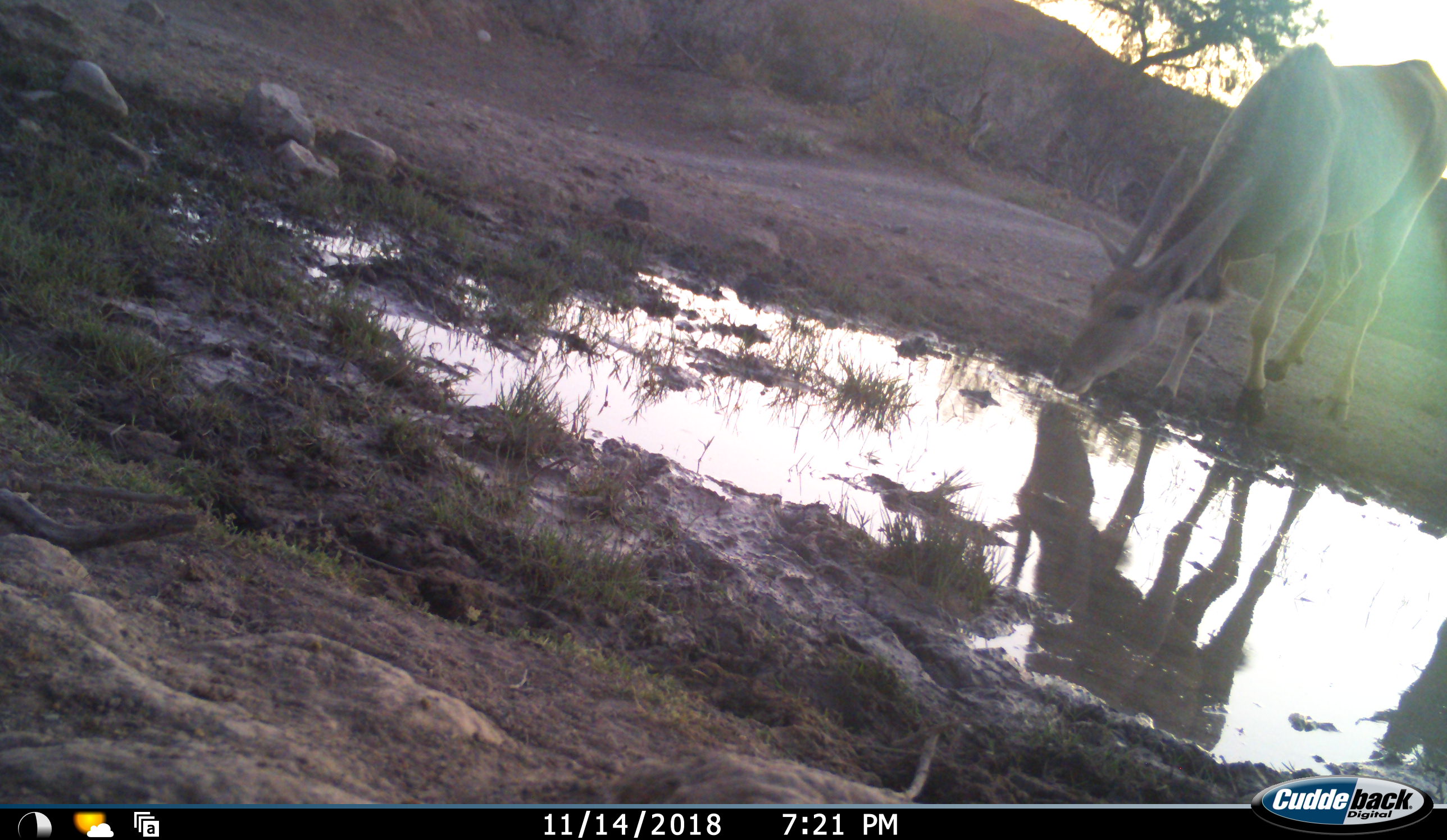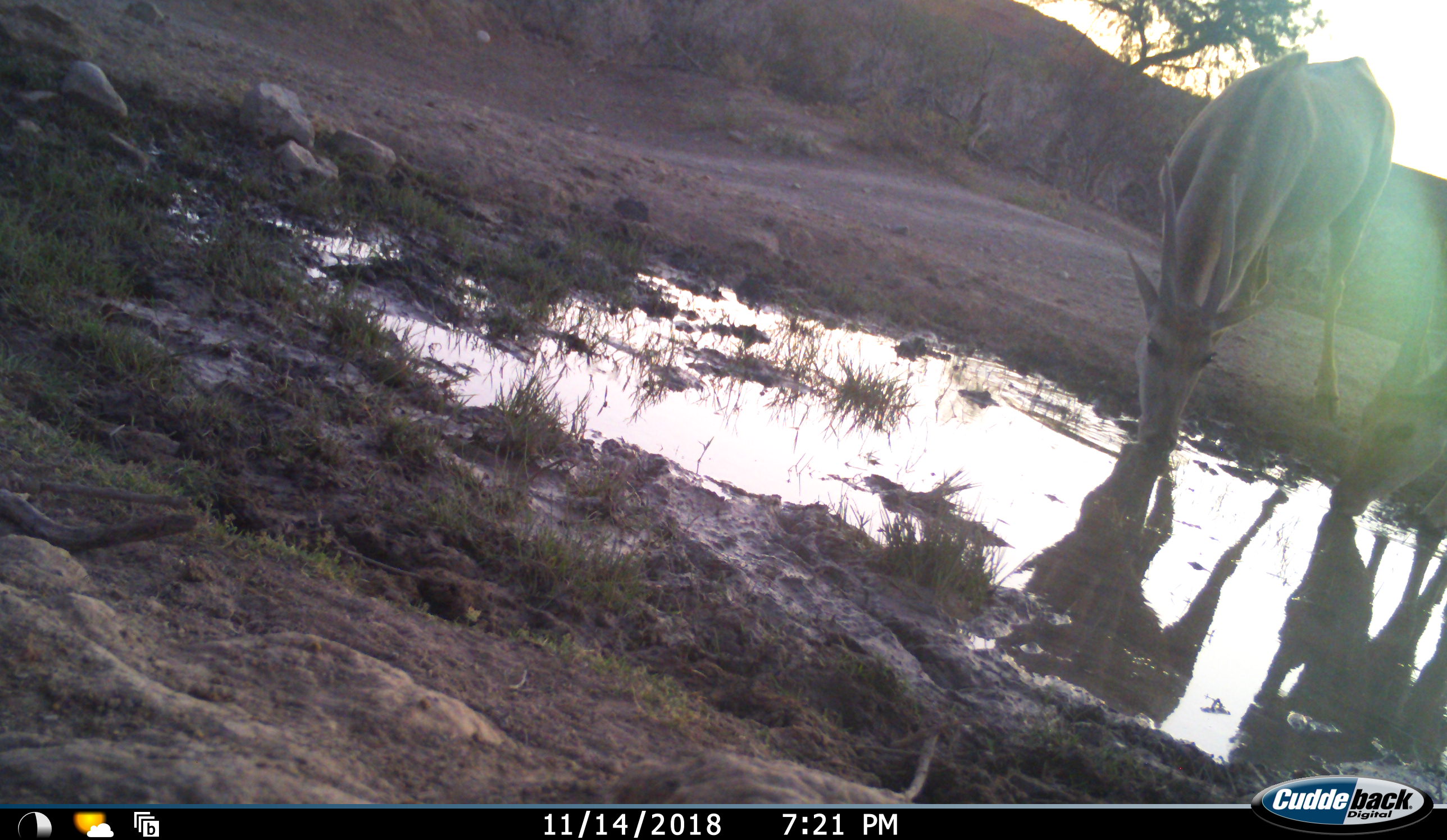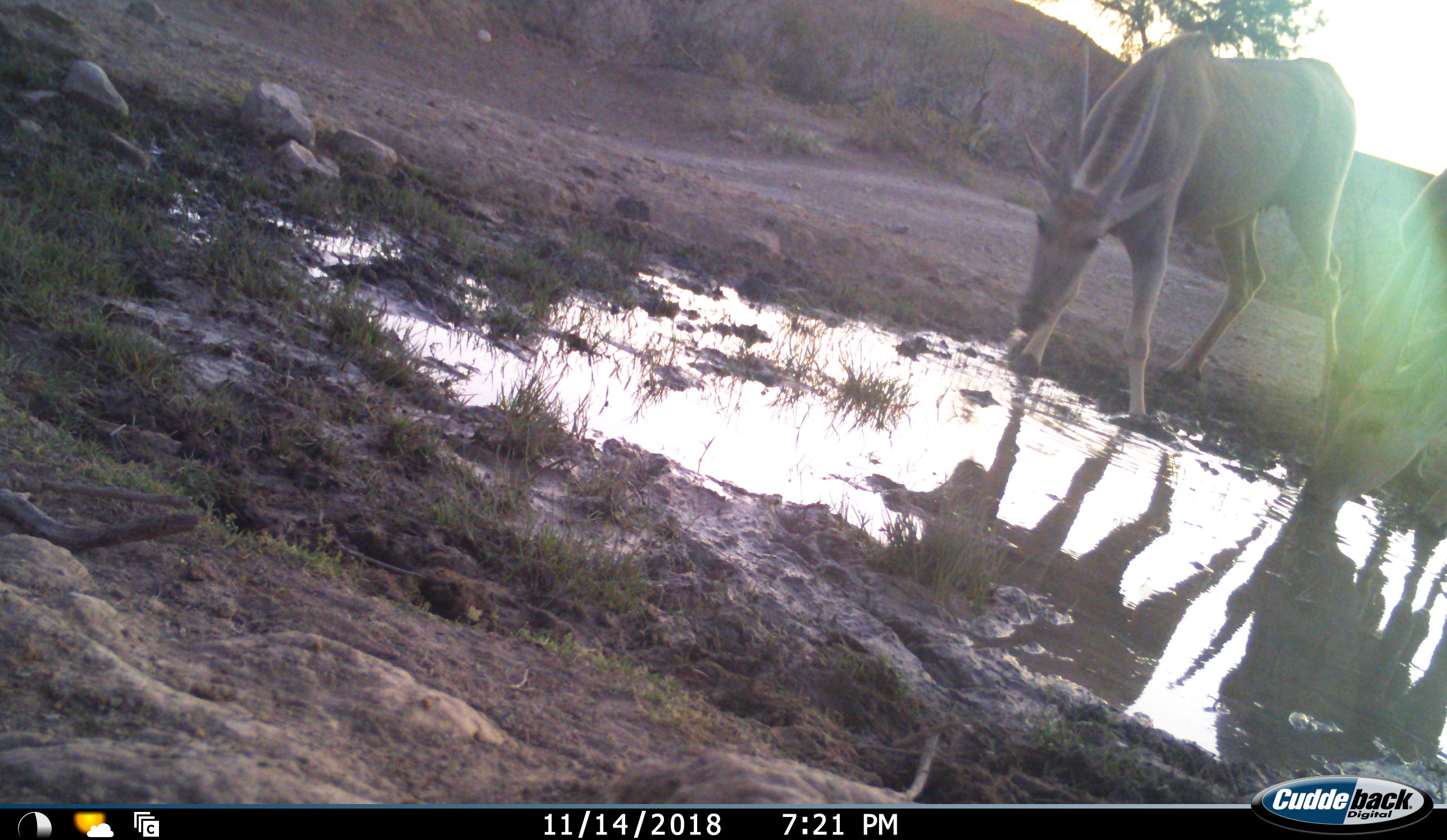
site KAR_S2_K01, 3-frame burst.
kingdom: Animalia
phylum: Chordata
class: Mammalia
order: Artiodactyla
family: Bovidae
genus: Tragelaphus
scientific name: Tragelaphus oryx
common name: eland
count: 2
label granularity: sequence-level